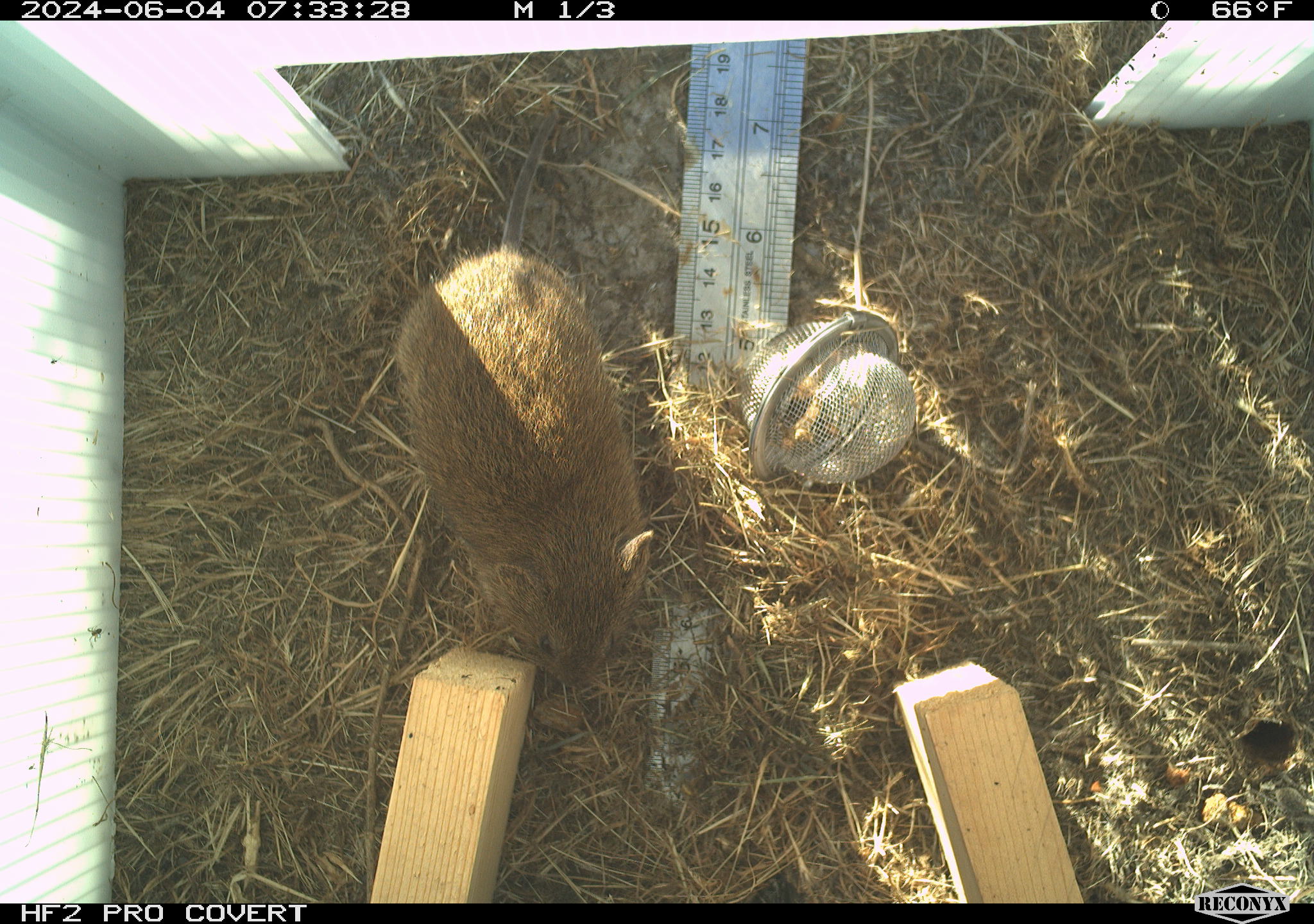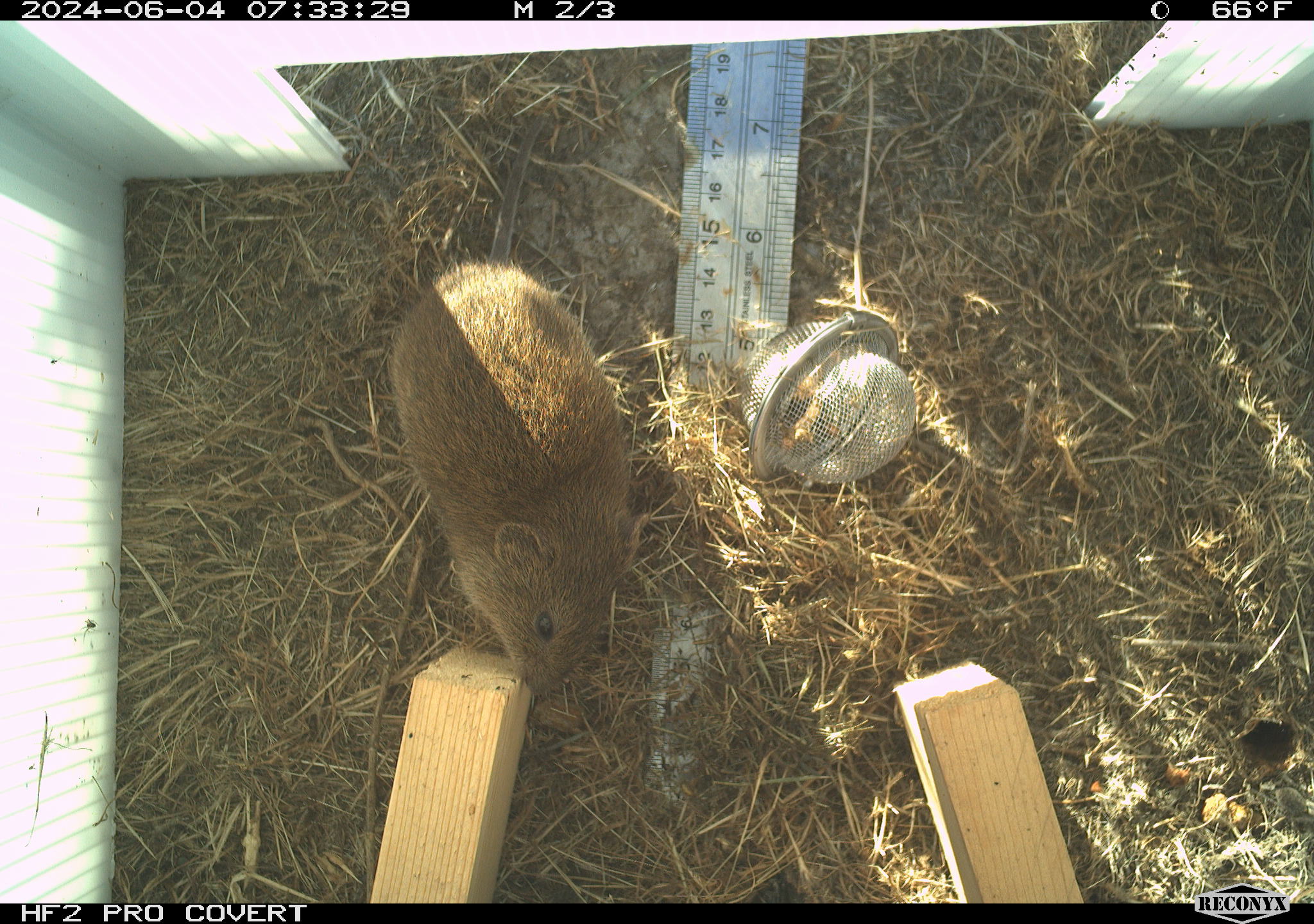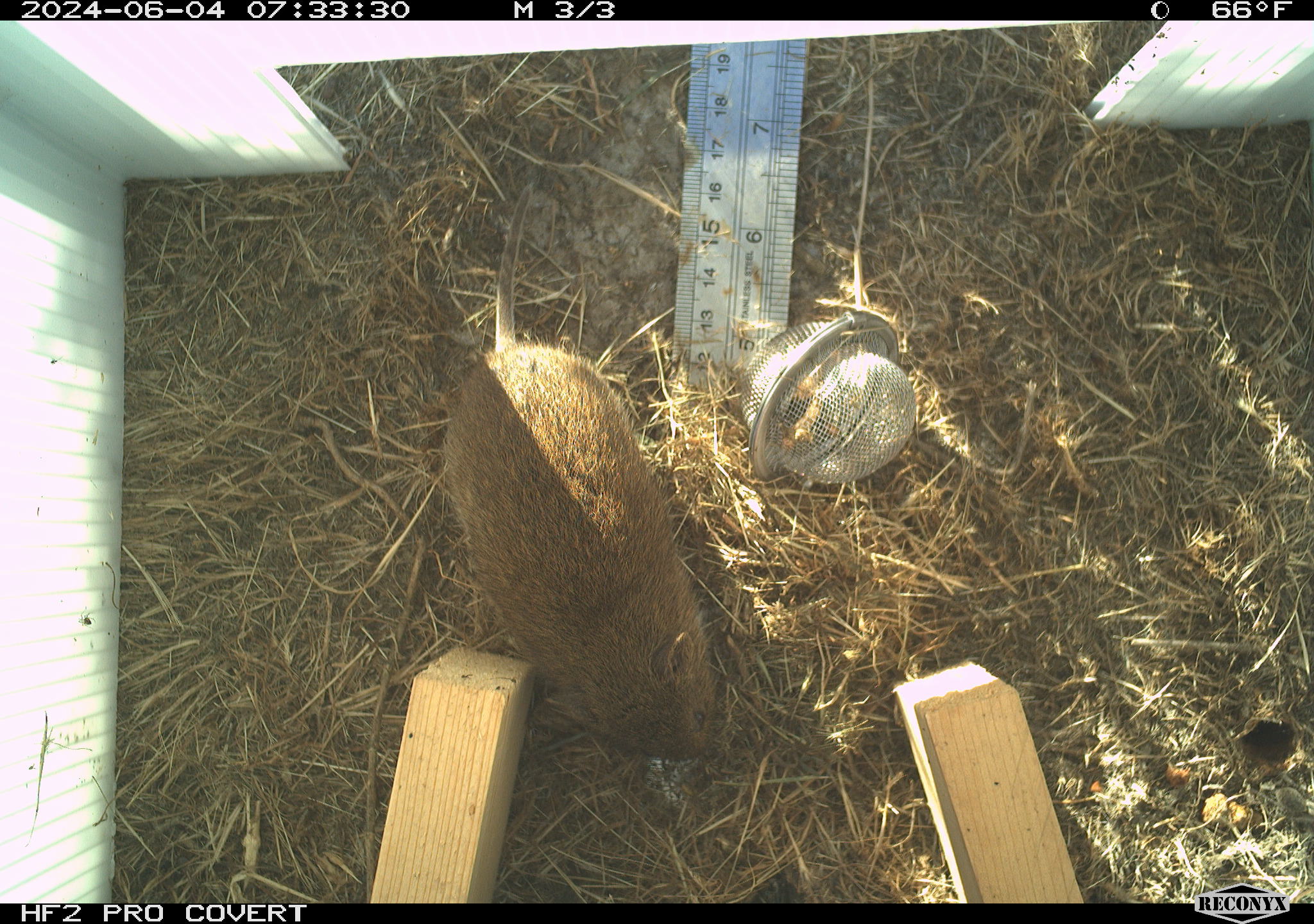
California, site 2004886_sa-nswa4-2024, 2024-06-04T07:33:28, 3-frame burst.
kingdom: Animalia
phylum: Chordata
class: Mammalia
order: Rodentia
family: Cricetidae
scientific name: Arvicolinae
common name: voles, lemmings, and muskrats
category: arvicolinae subfamily